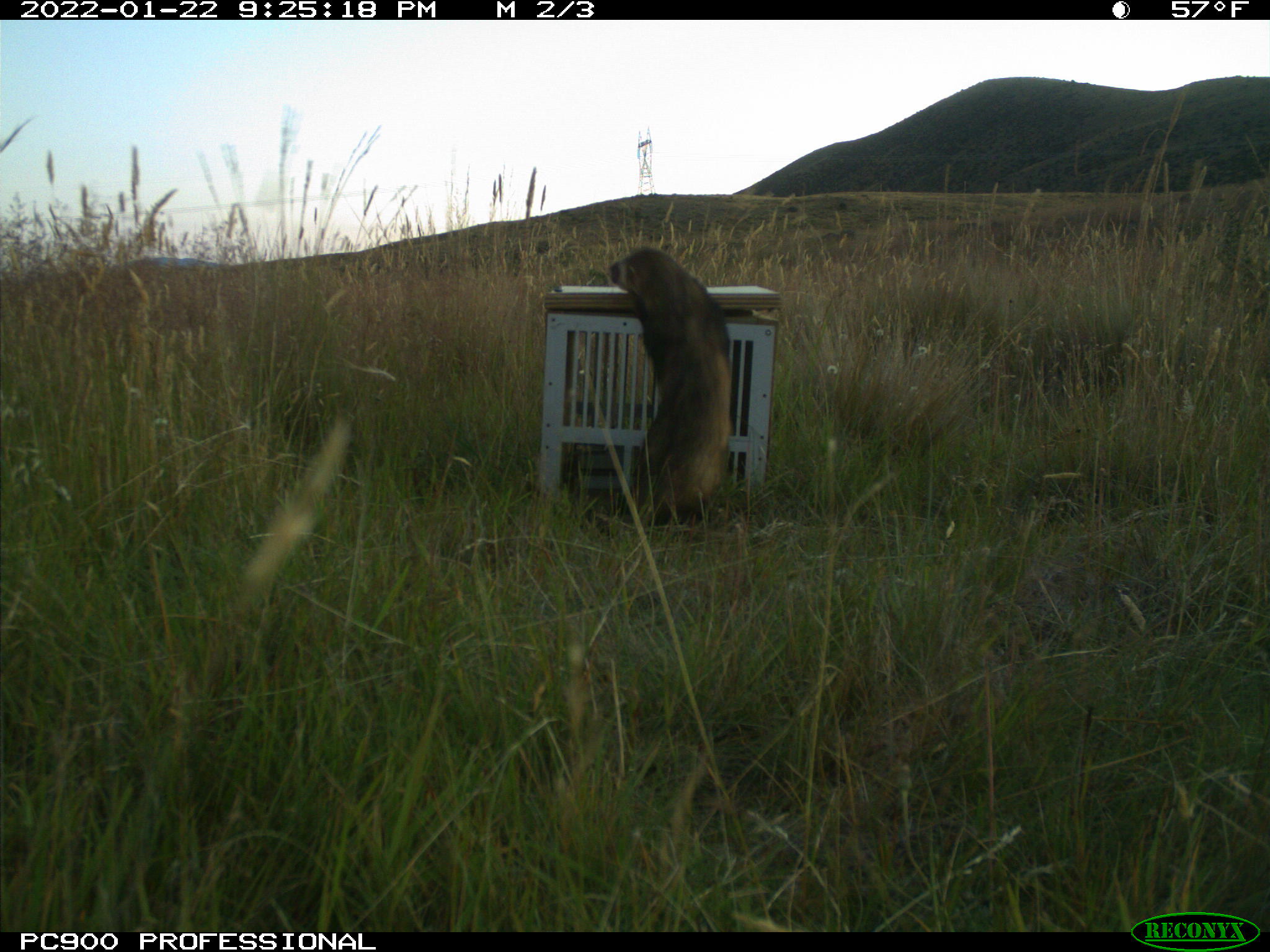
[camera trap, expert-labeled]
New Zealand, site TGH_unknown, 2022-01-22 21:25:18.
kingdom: Animalia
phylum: Chordata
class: Mammalia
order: Carnivora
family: Mustelidae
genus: Mustela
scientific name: Mustela furo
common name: ferret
Ferret (Mustela furo).